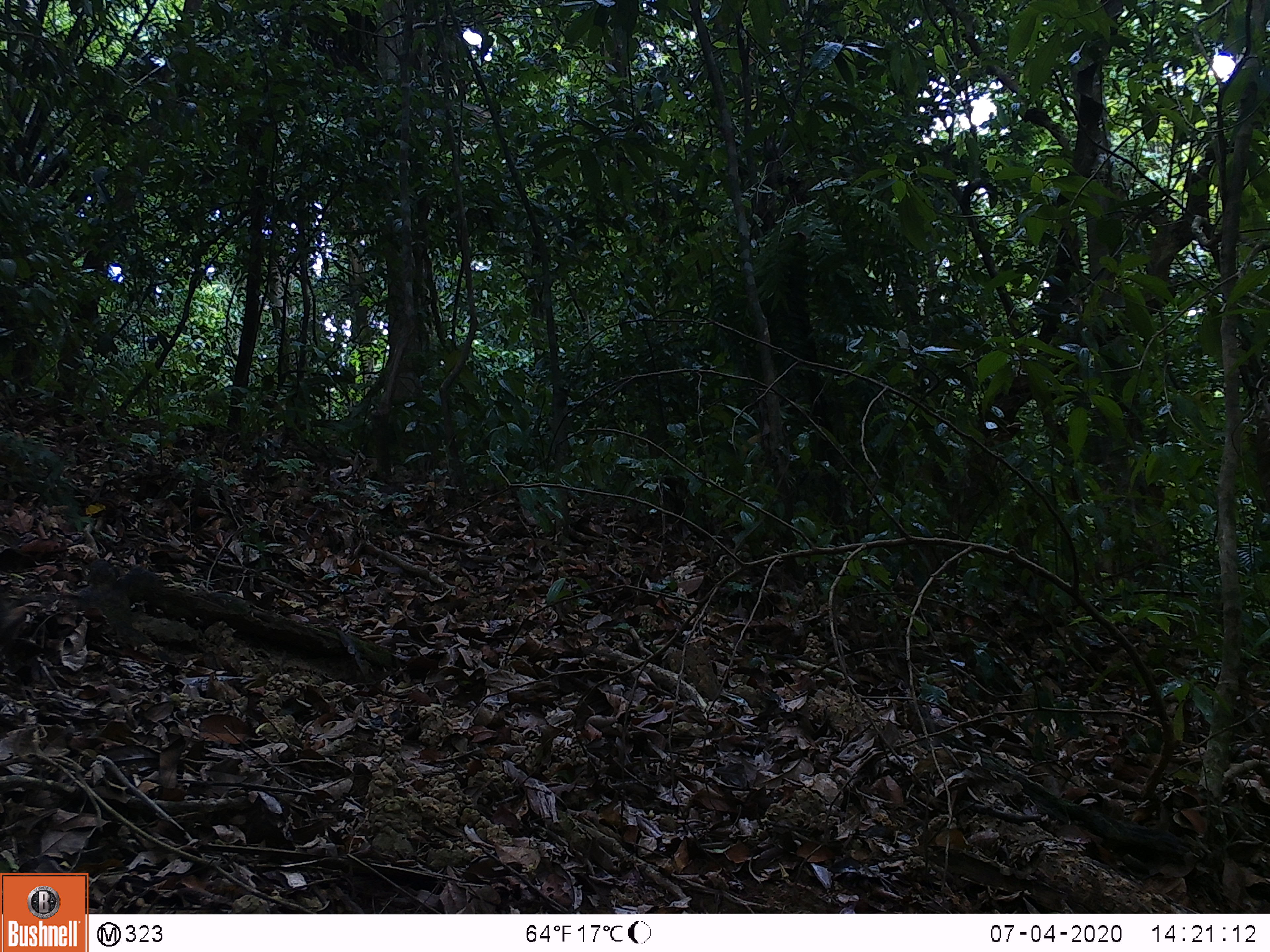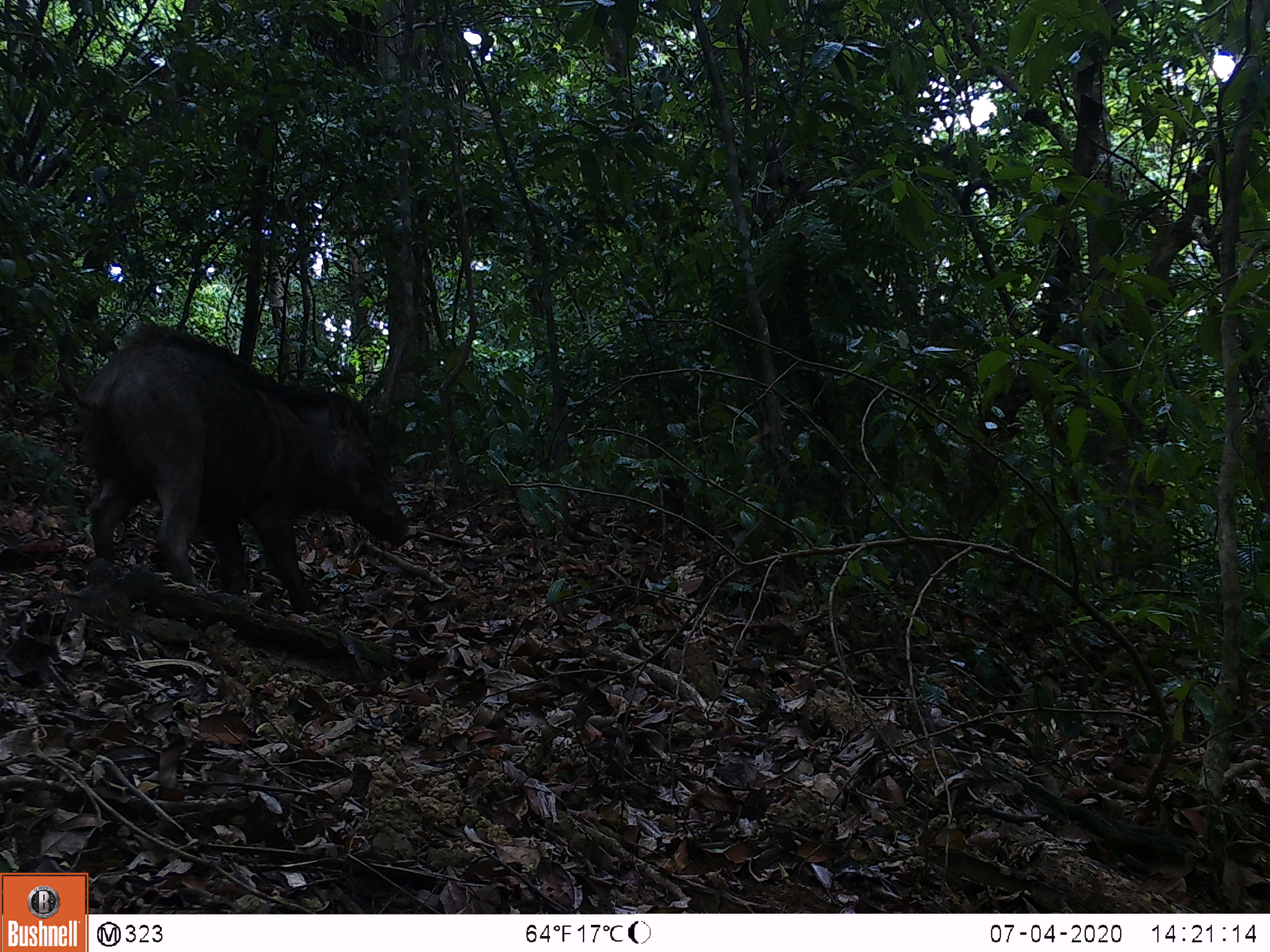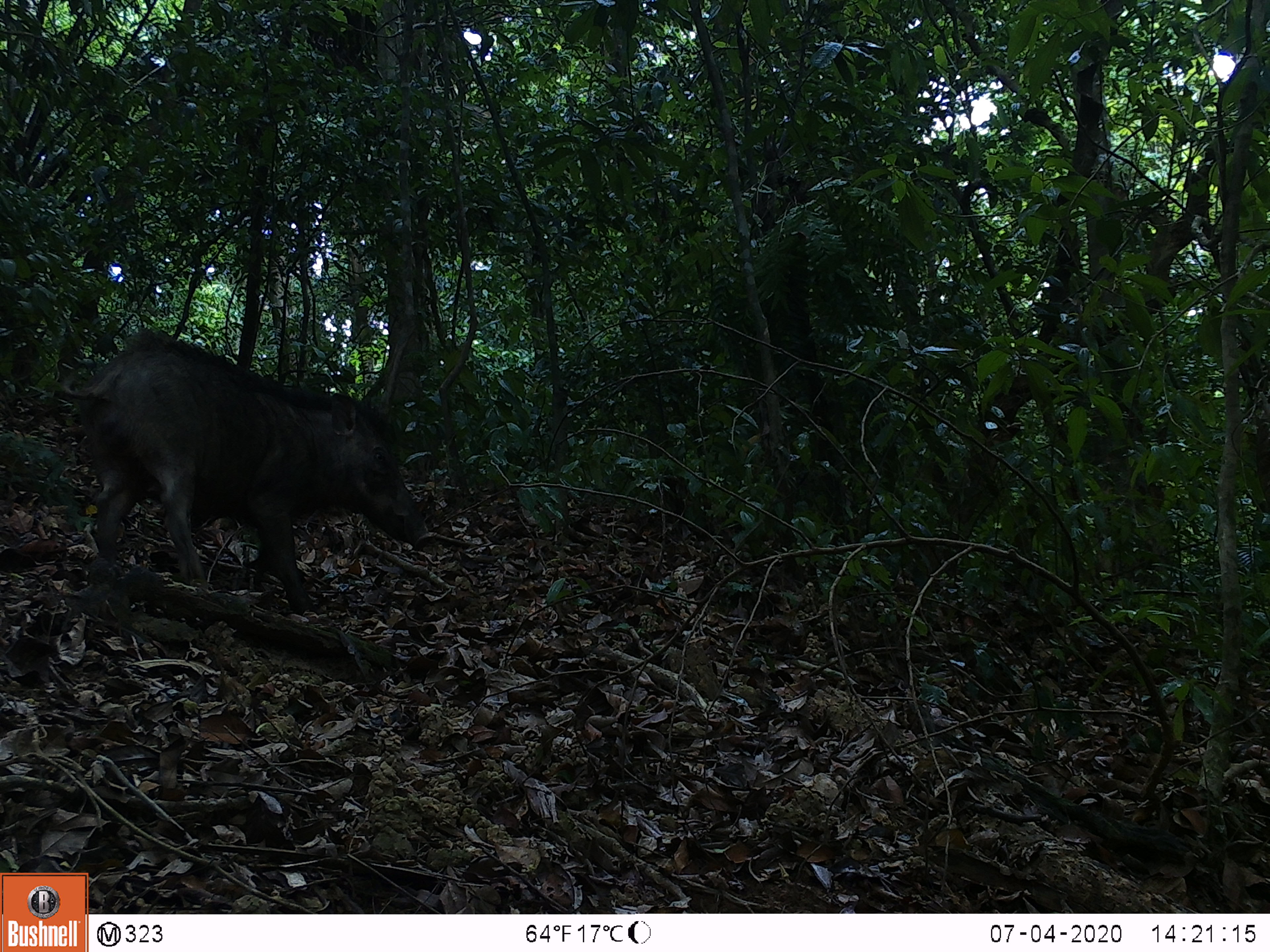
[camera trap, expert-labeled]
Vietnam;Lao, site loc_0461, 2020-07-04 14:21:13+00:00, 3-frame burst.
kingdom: Animalia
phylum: Chordata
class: Mammalia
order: Artiodactyla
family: Suidae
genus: Sus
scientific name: Sus scrofa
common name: eurasian wild pig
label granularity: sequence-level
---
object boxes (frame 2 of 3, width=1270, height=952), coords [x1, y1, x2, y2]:
eurasian wild pig: [58, 319, 413, 615]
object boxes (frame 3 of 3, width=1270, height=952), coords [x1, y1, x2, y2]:
eurasian wild pig: [56, 333, 435, 612]